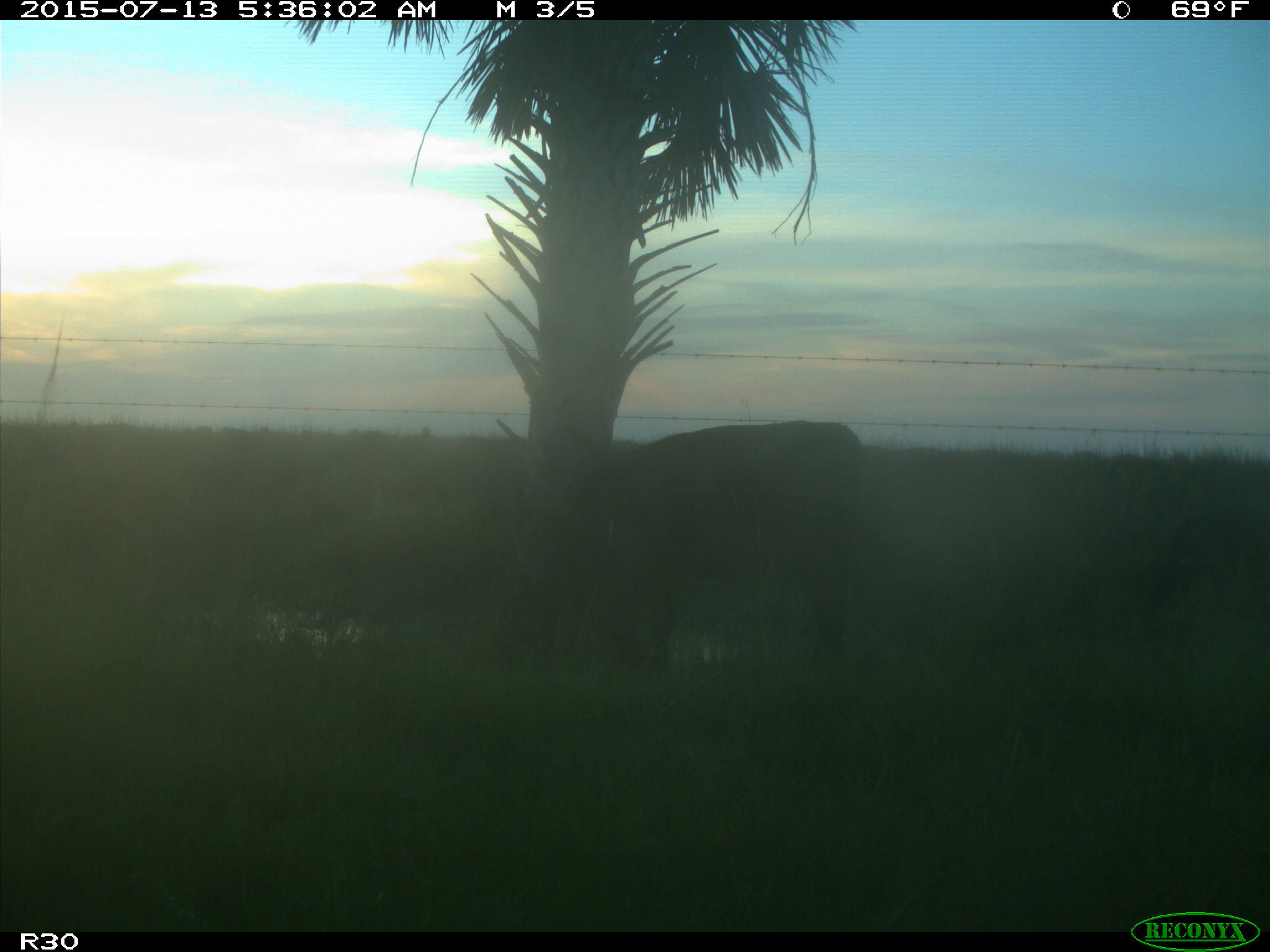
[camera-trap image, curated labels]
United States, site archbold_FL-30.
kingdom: Animalia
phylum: Chordata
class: Mammalia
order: Artiodactyla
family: Bovidae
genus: Bos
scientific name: Bos taurus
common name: domestic cow